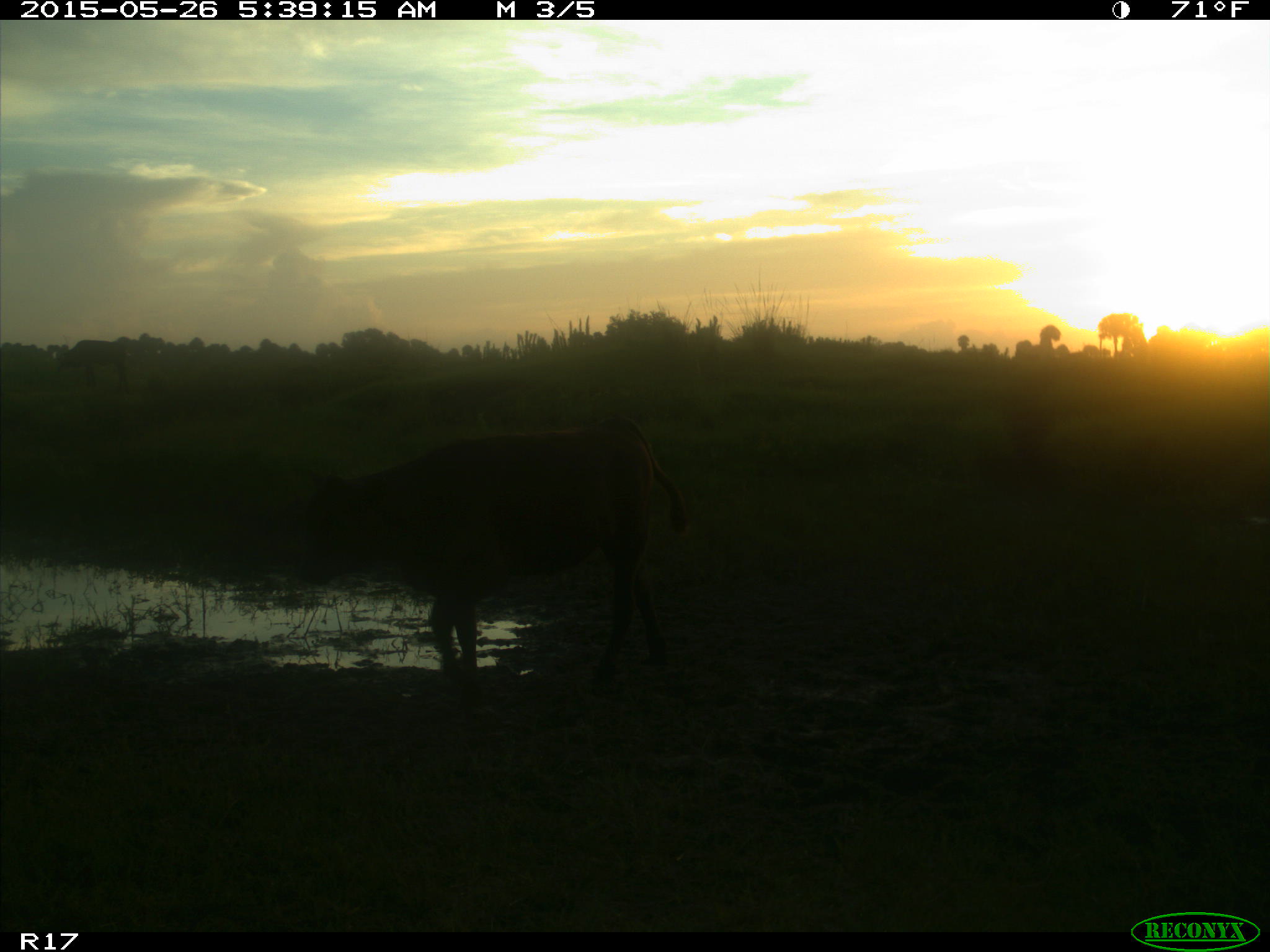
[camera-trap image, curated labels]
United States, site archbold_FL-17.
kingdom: Animalia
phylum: Chordata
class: Mammalia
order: Artiodactyla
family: Bovidae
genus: Bos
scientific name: Bos taurus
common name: domestic cow